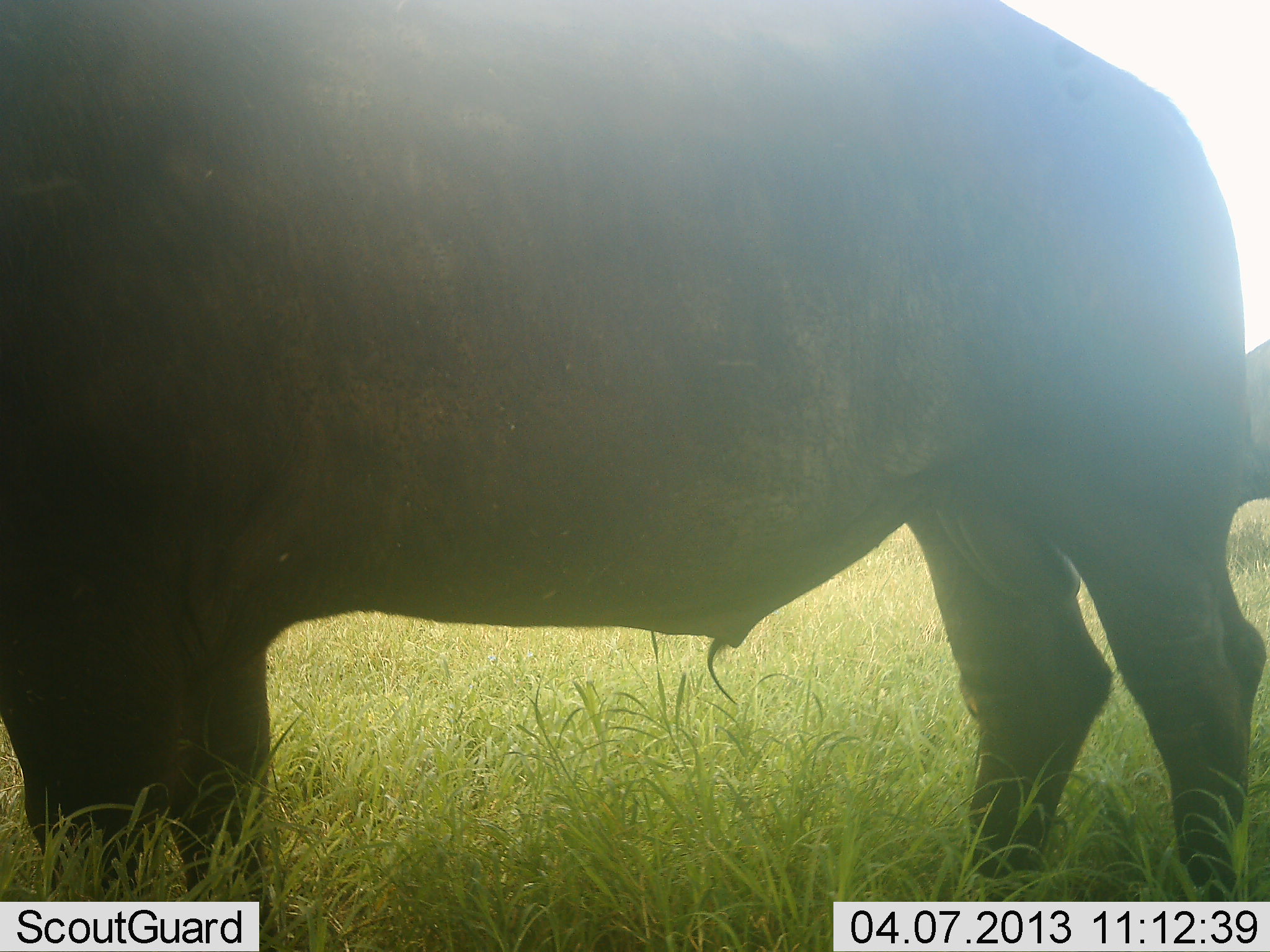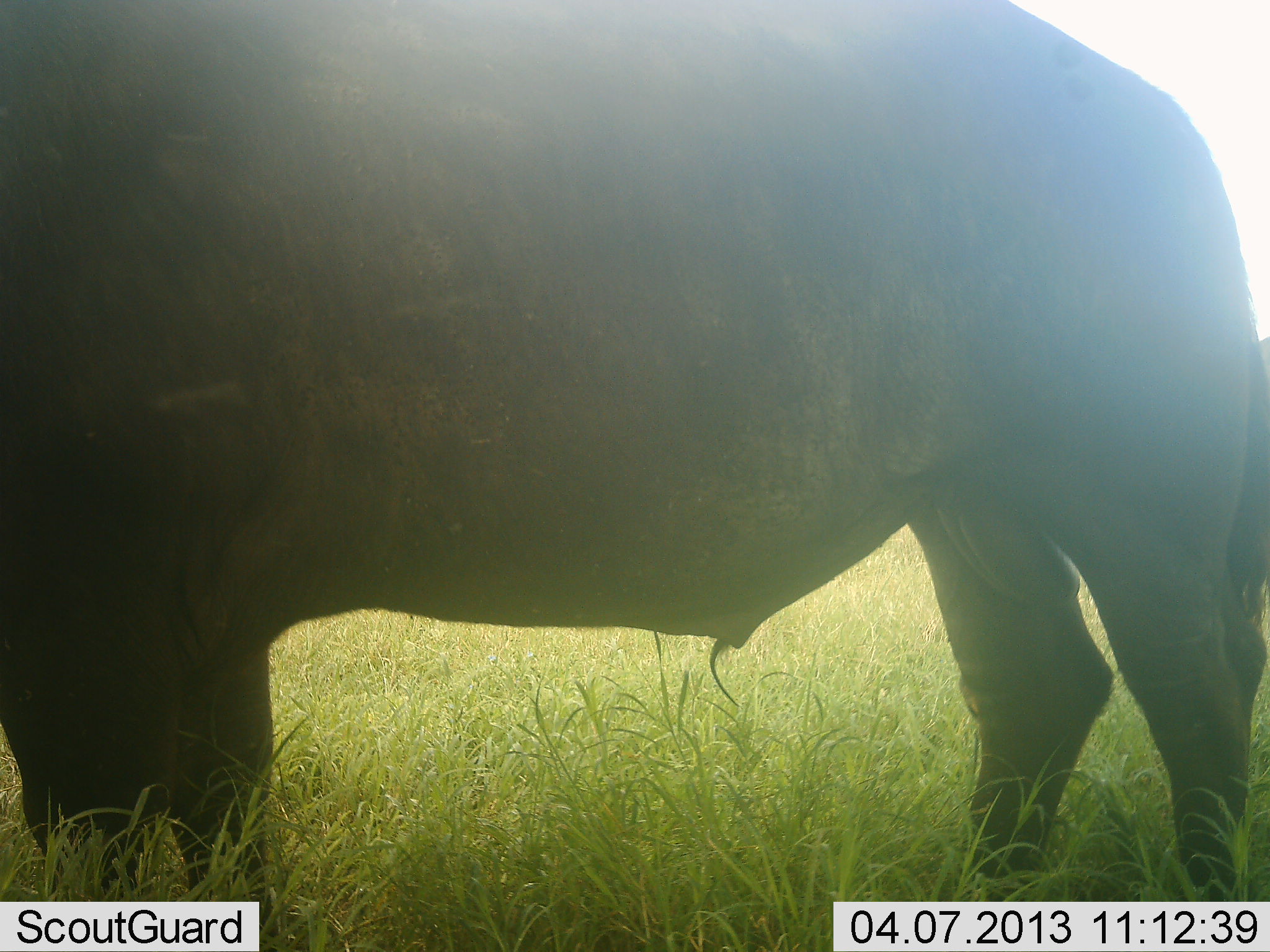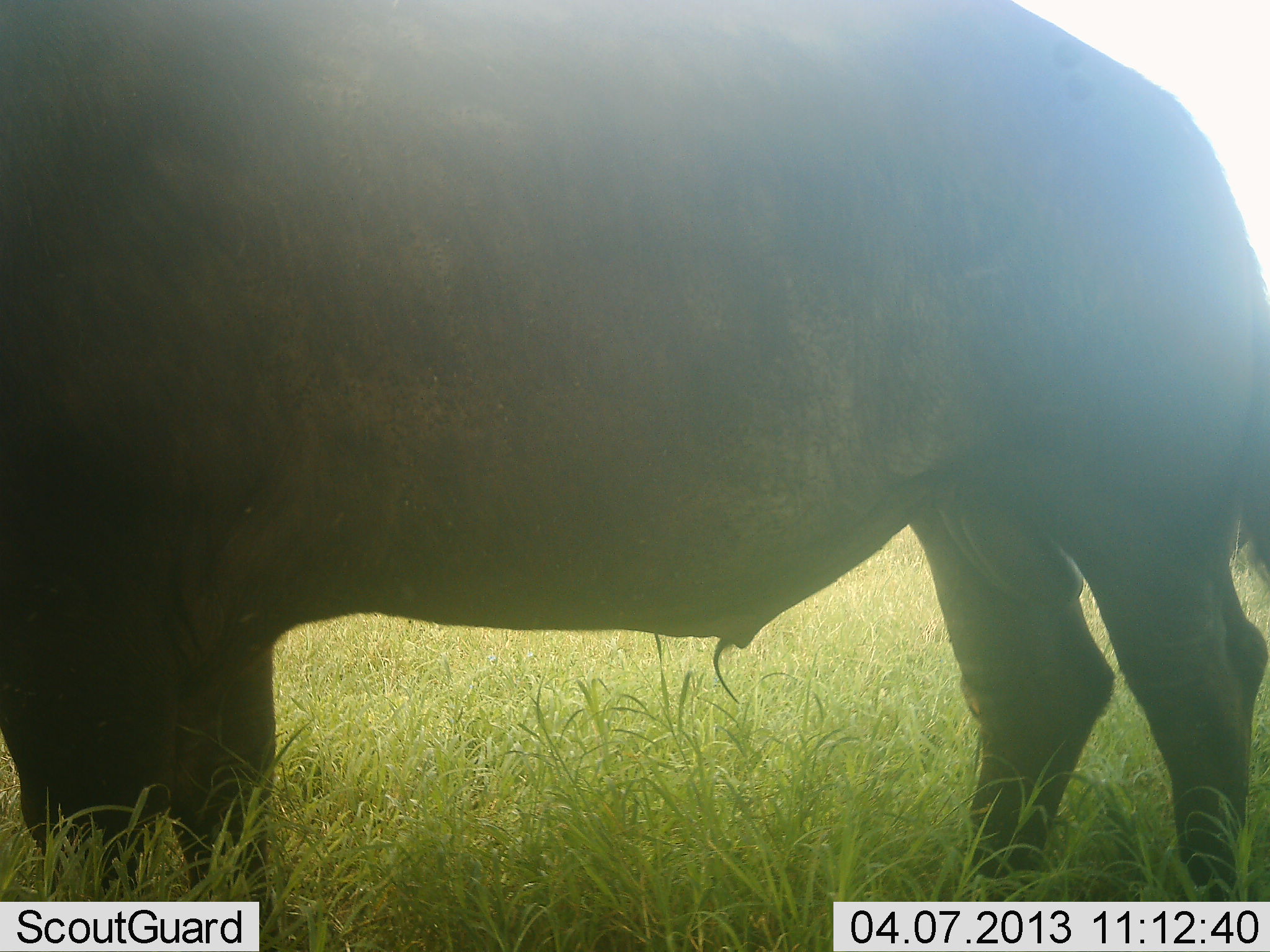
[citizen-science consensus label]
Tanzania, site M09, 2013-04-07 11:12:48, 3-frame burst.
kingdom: Animalia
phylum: Chordata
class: Mammalia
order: Artiodactyla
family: Bovidae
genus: Syncerus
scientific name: Syncerus caffer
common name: cape buffalo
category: buffalo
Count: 1.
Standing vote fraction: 93%.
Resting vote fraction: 7%.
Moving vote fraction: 0%.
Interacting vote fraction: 0%.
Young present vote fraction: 0%.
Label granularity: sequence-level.